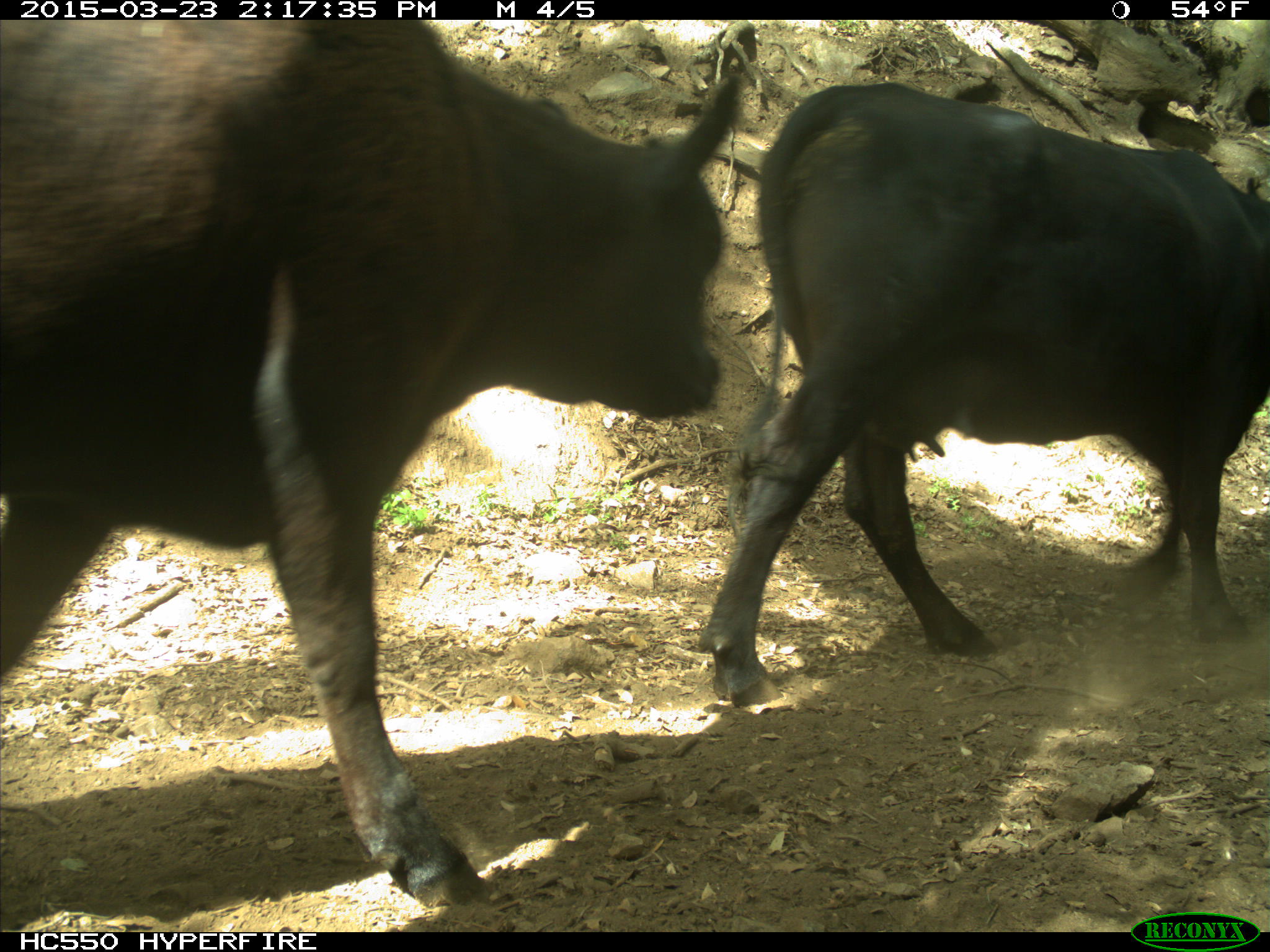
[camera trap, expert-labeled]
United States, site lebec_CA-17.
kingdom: Animalia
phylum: Chordata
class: Mammalia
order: Artiodactyla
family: Bovidae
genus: Bos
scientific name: Bos taurus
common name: domestic cow